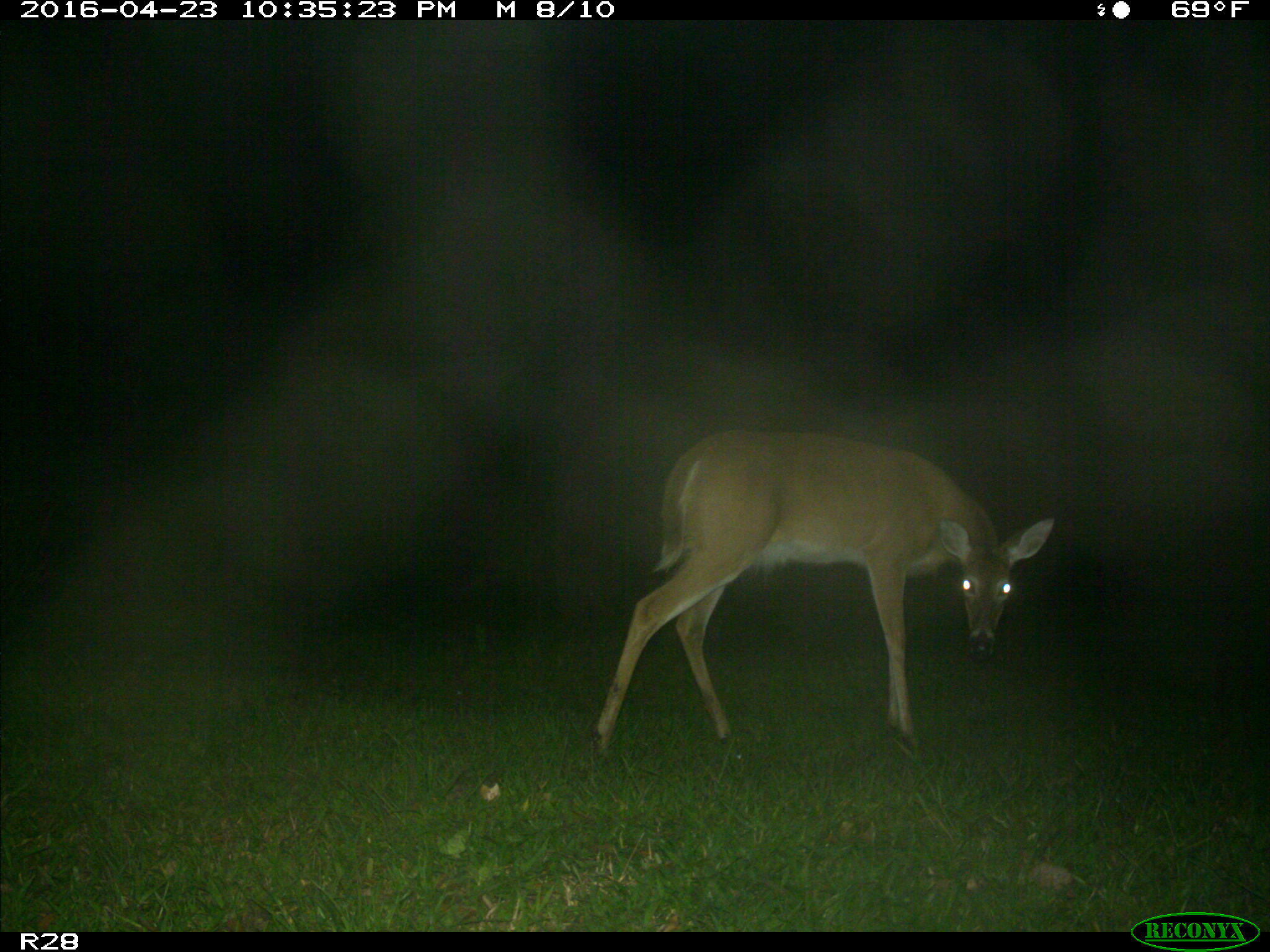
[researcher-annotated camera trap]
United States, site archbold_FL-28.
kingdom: Animalia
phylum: Chordata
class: Mammalia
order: Artiodactyla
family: Cervidae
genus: Odocoileus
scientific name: Odocoileus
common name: deer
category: unidentified deer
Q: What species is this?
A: Unidentified deer (deer) (Odocoileus).